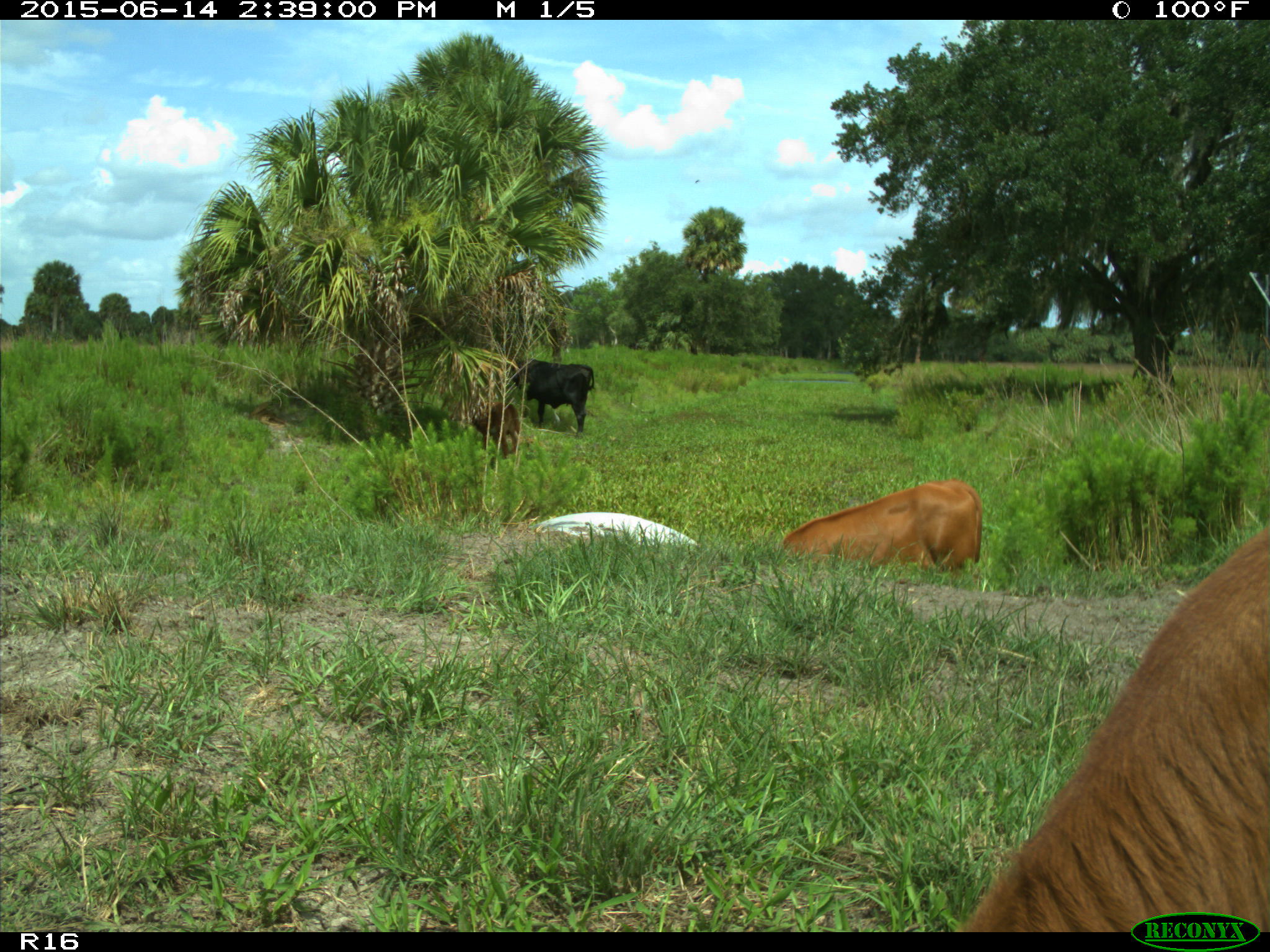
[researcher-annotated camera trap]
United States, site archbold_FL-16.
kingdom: Animalia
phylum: Chordata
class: Mammalia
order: Artiodactyla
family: Bovidae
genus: Bos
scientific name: Bos taurus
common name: domestic cow